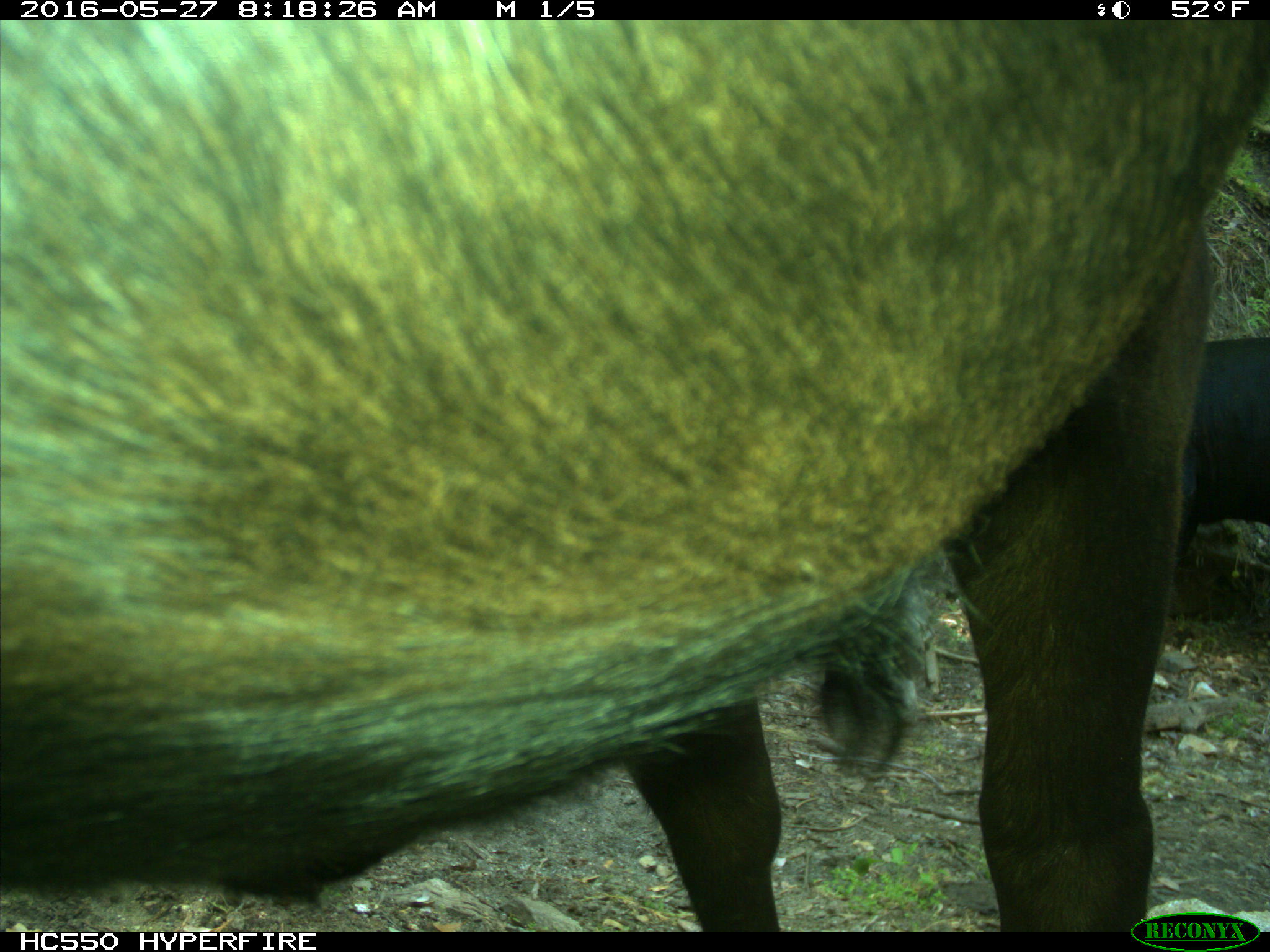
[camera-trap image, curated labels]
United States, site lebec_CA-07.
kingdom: Animalia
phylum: Chordata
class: Mammalia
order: Artiodactyla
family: Bovidae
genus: Bos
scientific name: Bos taurus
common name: domestic cow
Bos taurus (domestic cow).